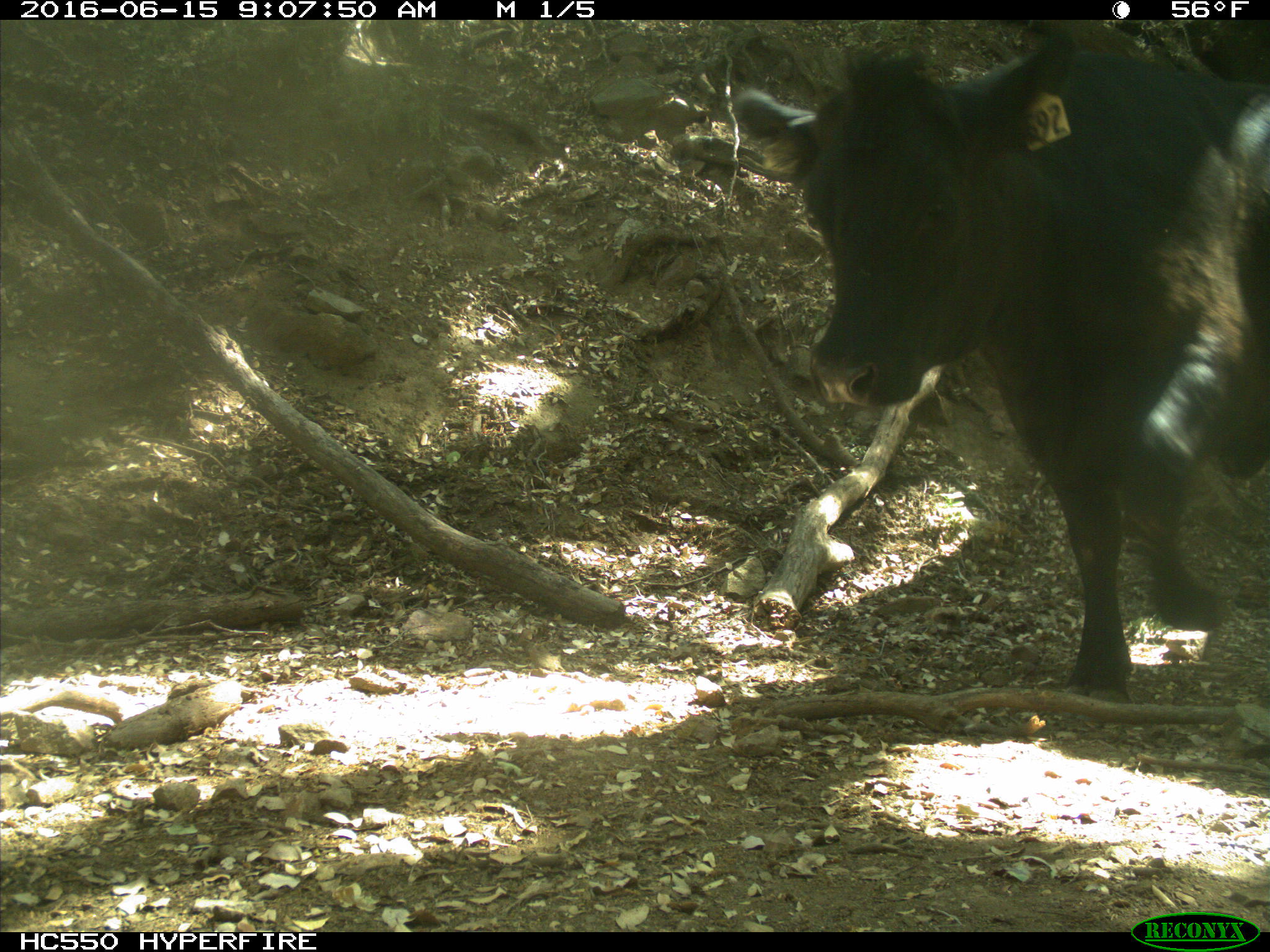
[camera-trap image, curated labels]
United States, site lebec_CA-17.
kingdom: Animalia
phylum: Chordata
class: Mammalia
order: Artiodactyla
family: Bovidae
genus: Bos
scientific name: Bos taurus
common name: domestic cow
Bos taurus (domestic cow).